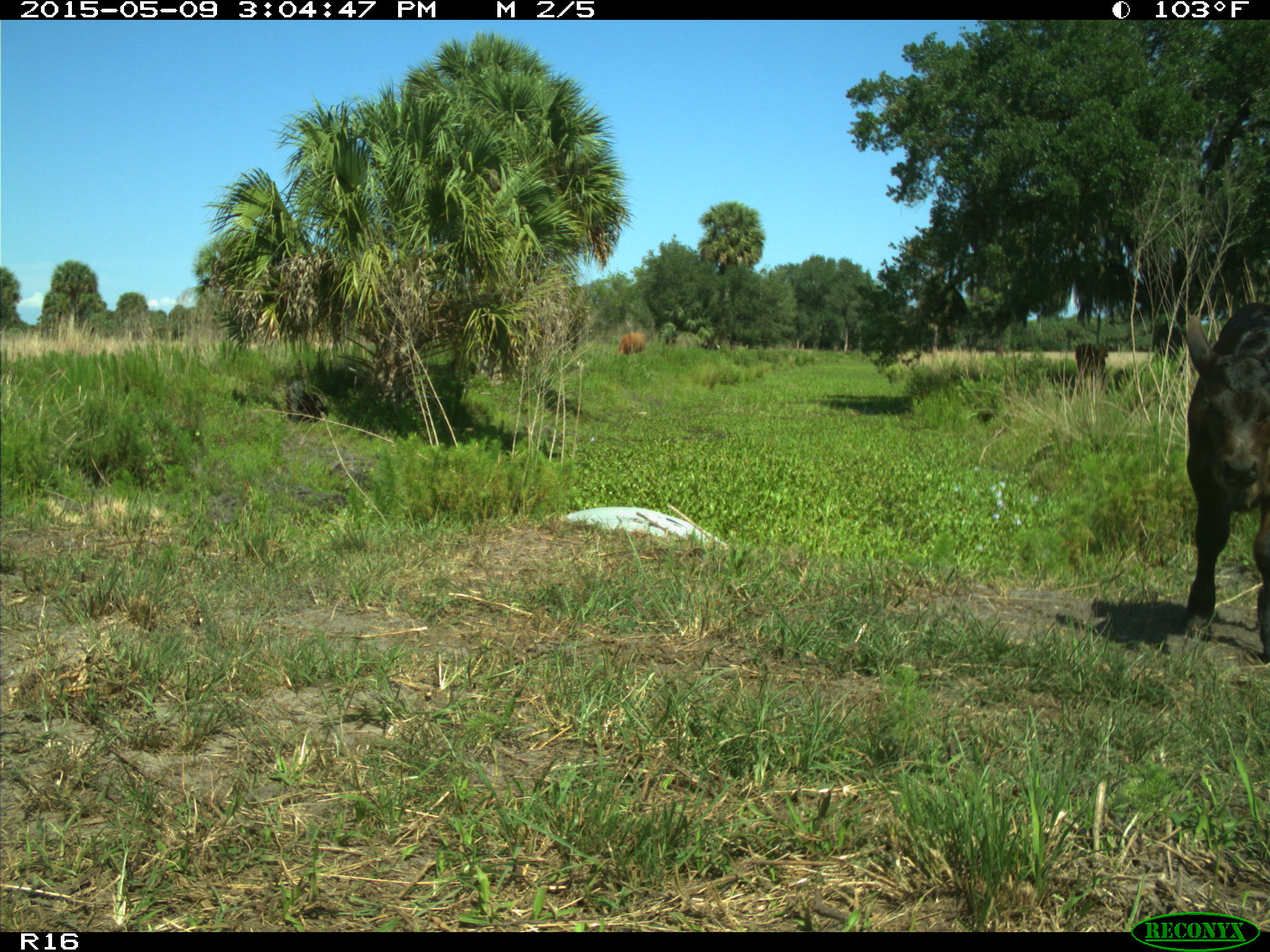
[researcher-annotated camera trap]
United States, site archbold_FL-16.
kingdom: Animalia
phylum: Chordata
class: Mammalia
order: Artiodactyla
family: Bovidae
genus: Bos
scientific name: Bos taurus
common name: domestic cow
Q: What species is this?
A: Bos taurus (domestic cow).